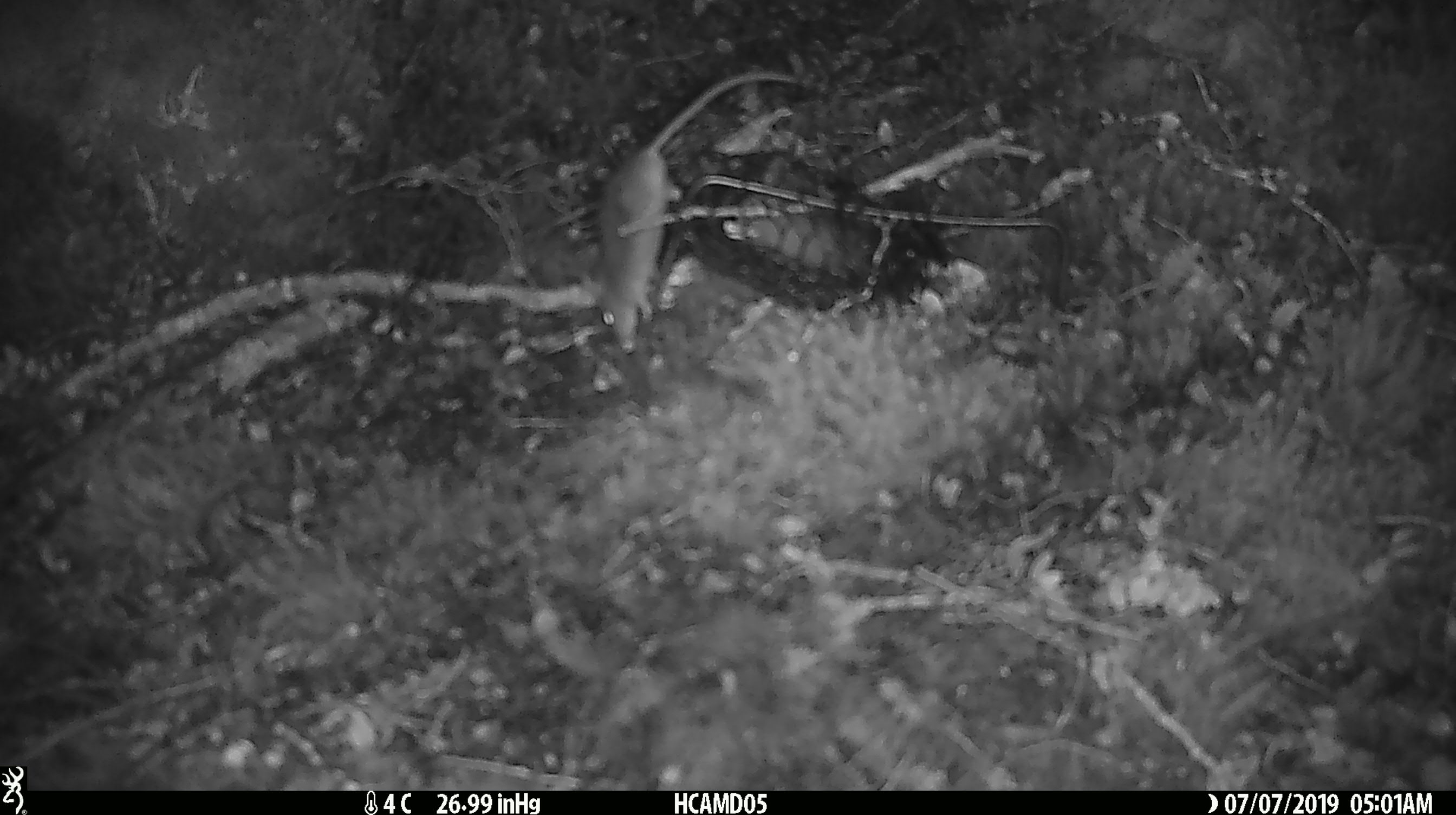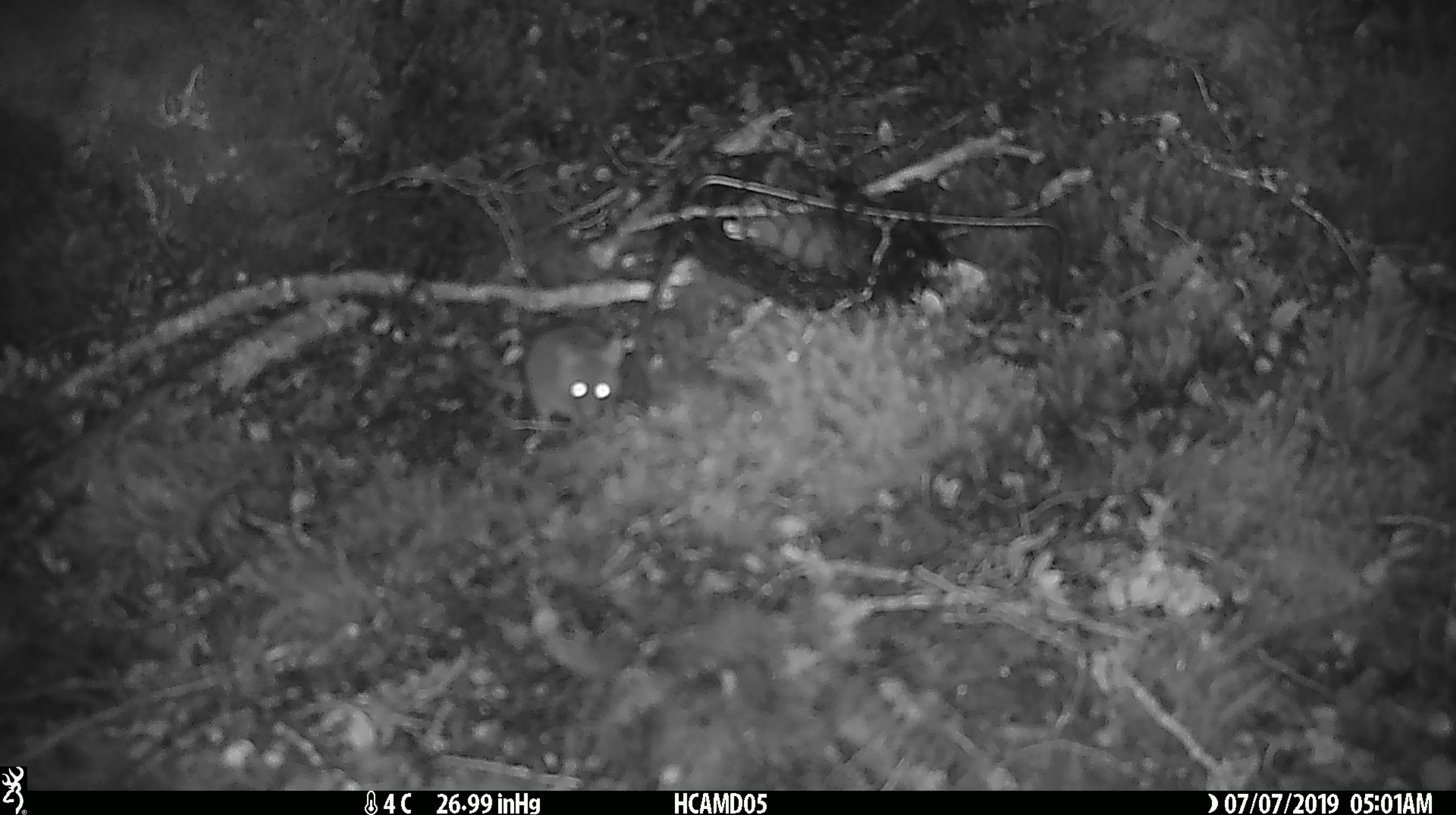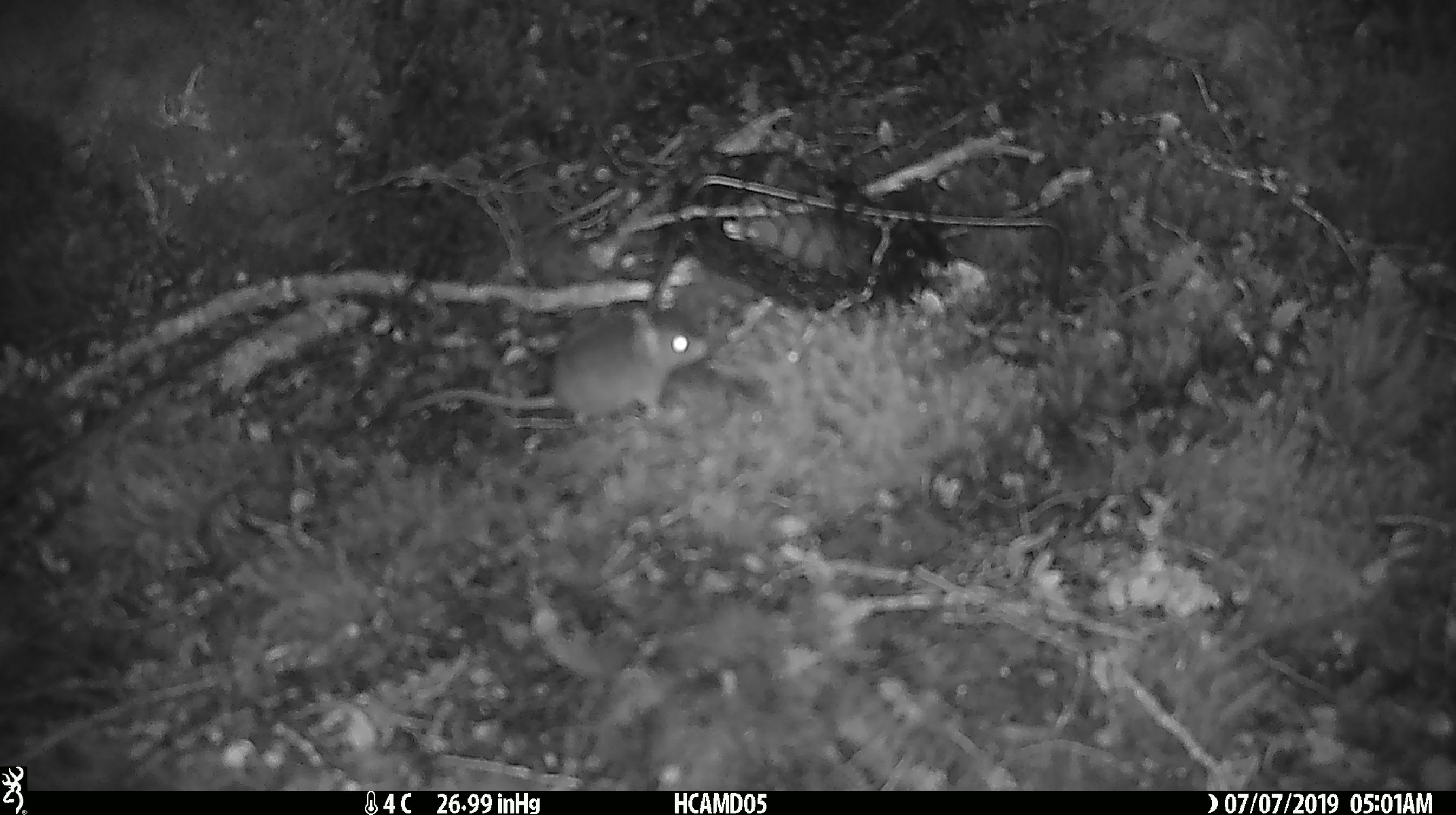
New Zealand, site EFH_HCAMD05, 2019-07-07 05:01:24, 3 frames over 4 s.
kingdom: Animalia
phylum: Chordata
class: Mammalia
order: Rodentia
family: Muridae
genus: Mus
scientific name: Mus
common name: mouse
Mouse (Mus).